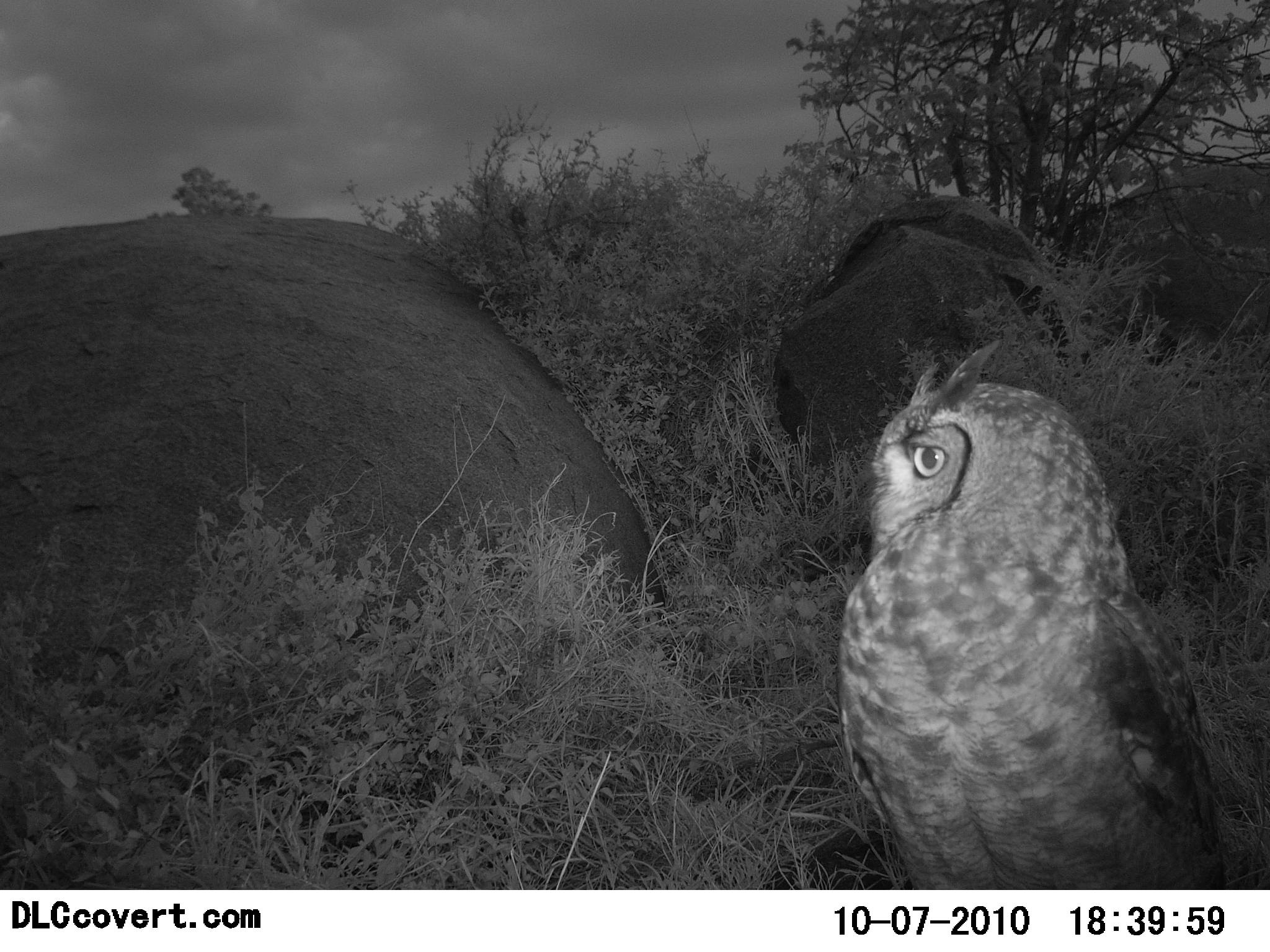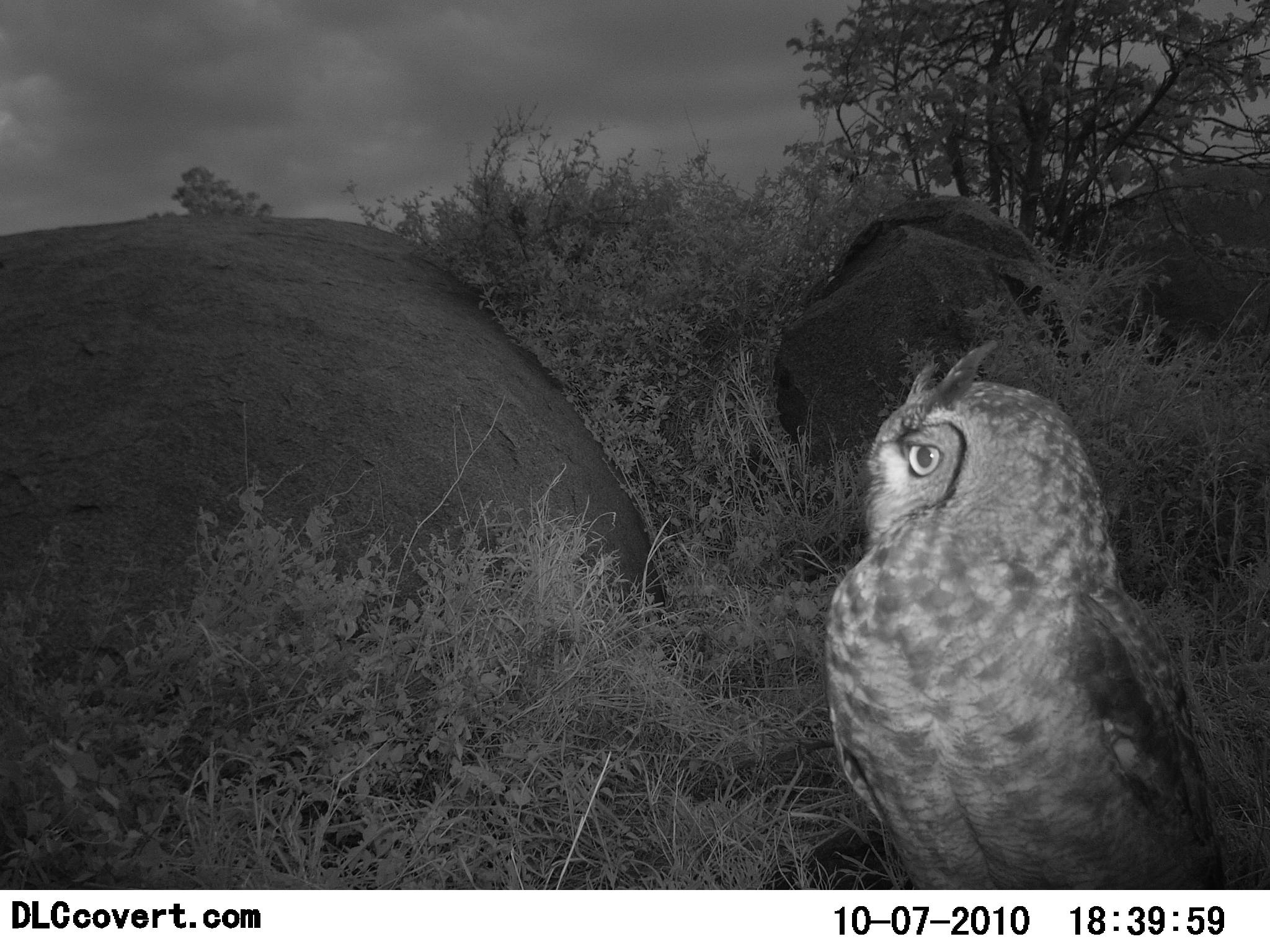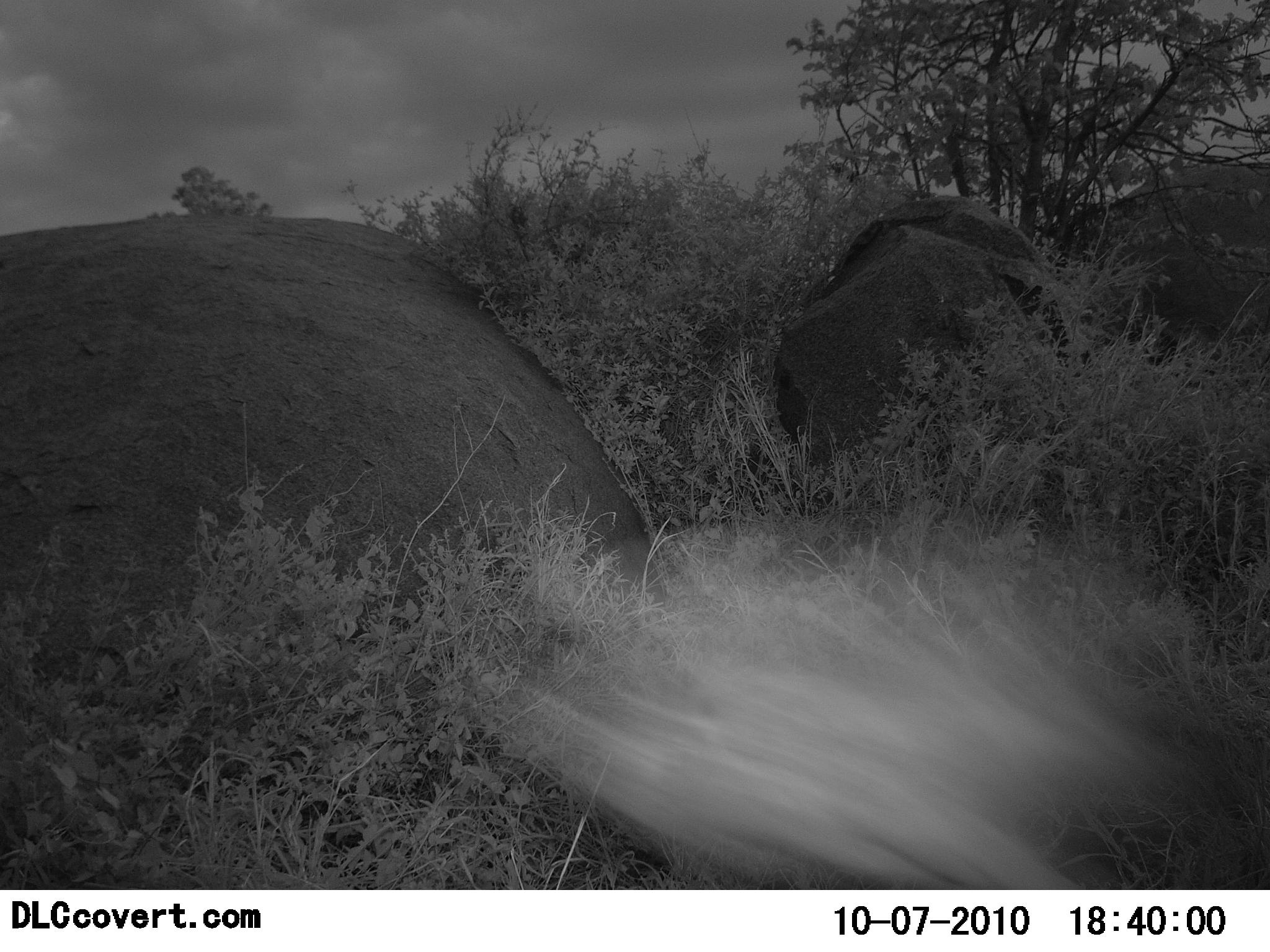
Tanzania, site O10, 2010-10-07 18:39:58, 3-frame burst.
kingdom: Animalia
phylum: Chordata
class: Aves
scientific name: Aves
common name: bird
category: otherbird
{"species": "otherbird (bird) (Aves)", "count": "1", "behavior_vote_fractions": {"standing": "60%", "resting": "7%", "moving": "53%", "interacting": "0%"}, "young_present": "0%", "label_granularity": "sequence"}